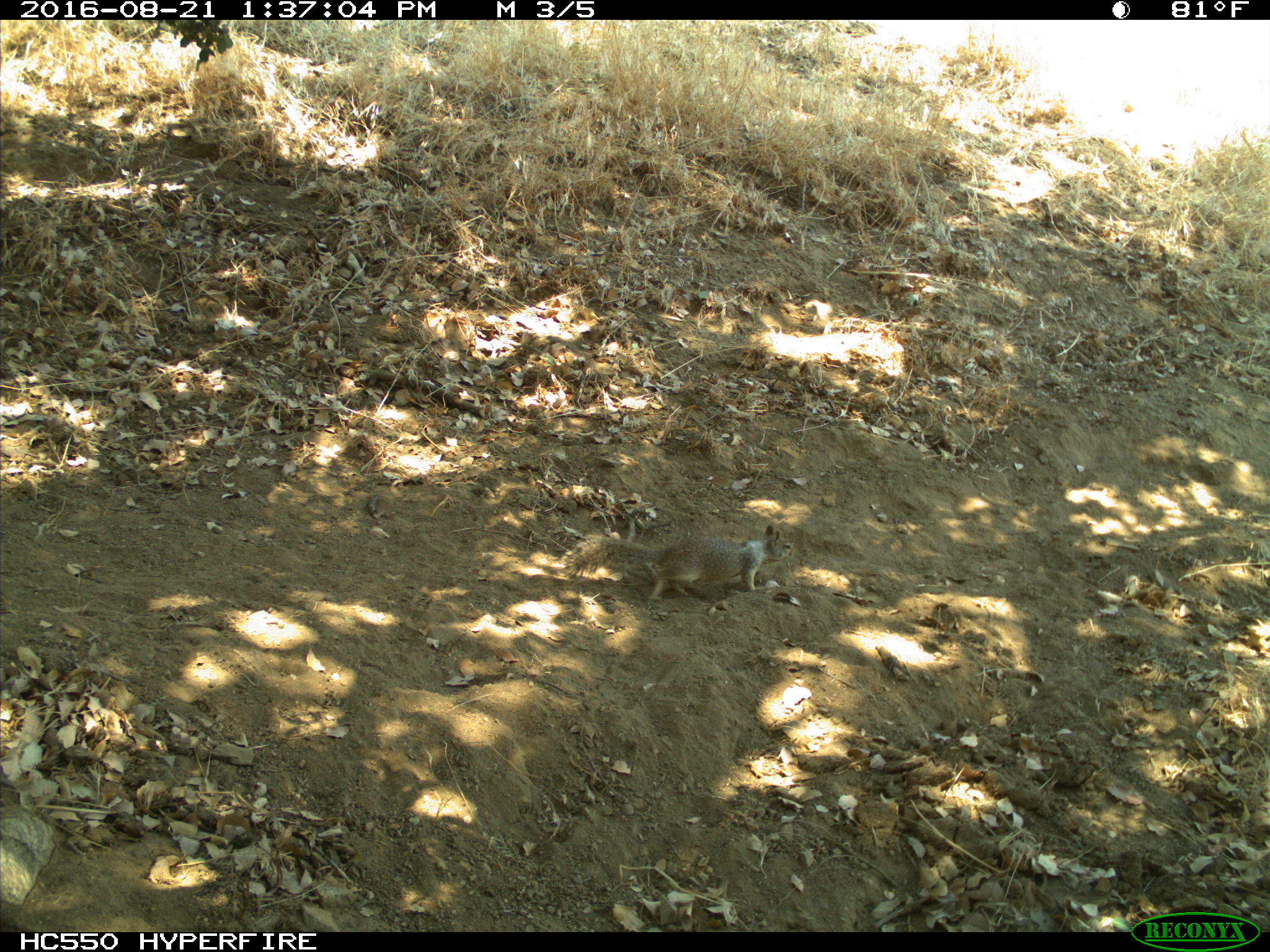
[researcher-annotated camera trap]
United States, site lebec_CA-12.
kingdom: Animalia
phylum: Chordata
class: Mammalia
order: Rodentia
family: Sciuridae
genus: Otospermophilus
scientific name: Otospermophilus beecheyi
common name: california ground squirrel